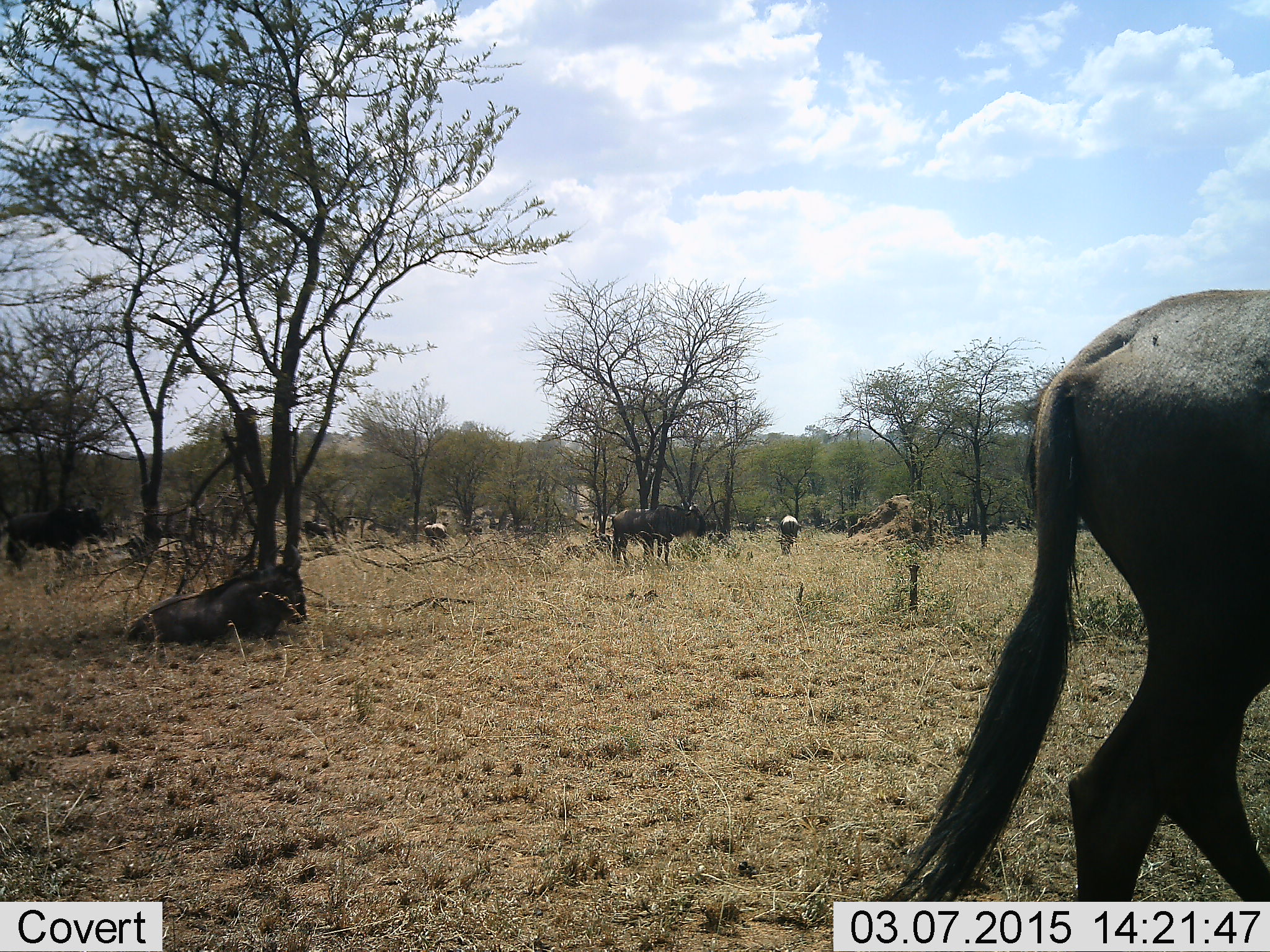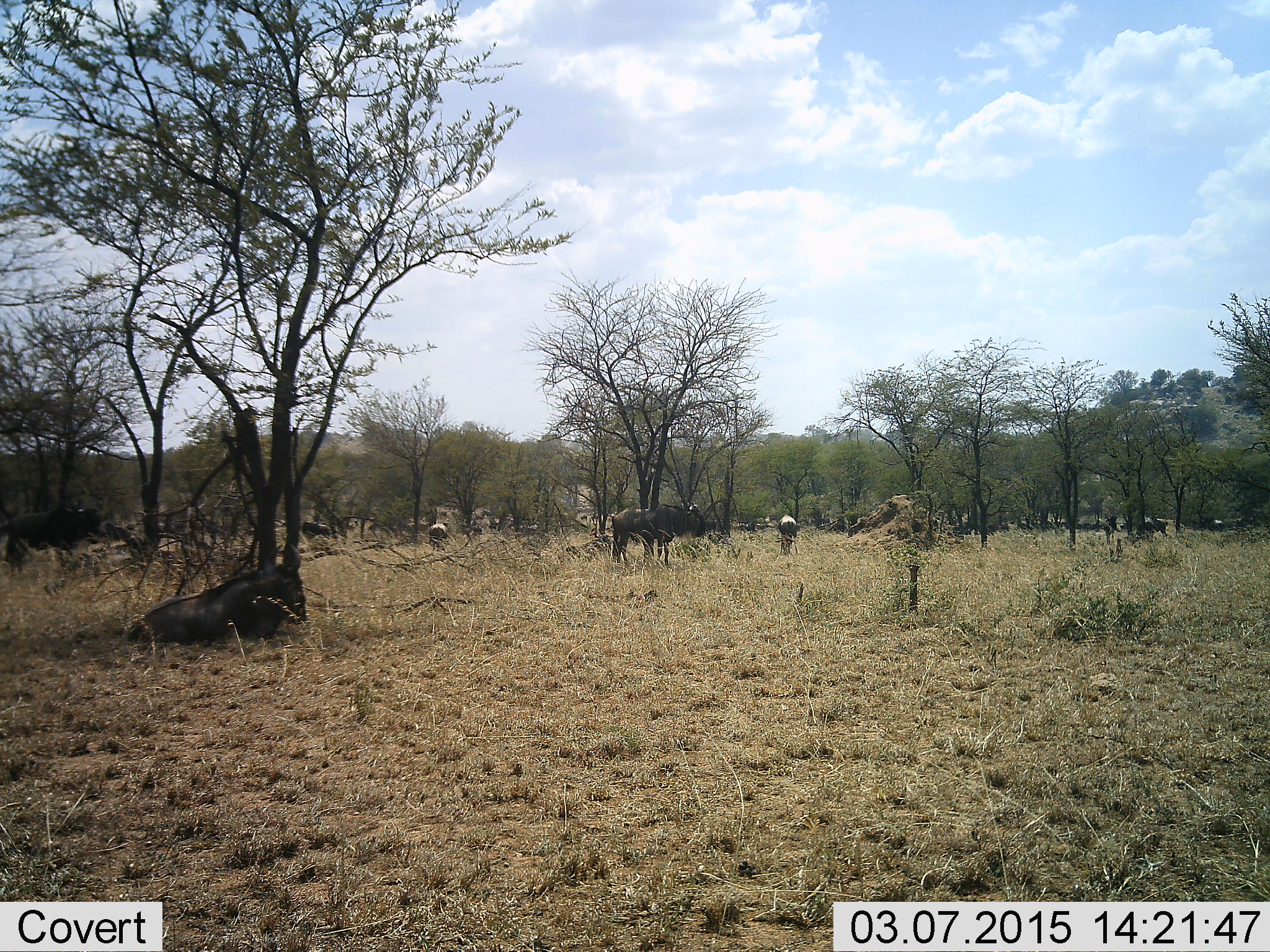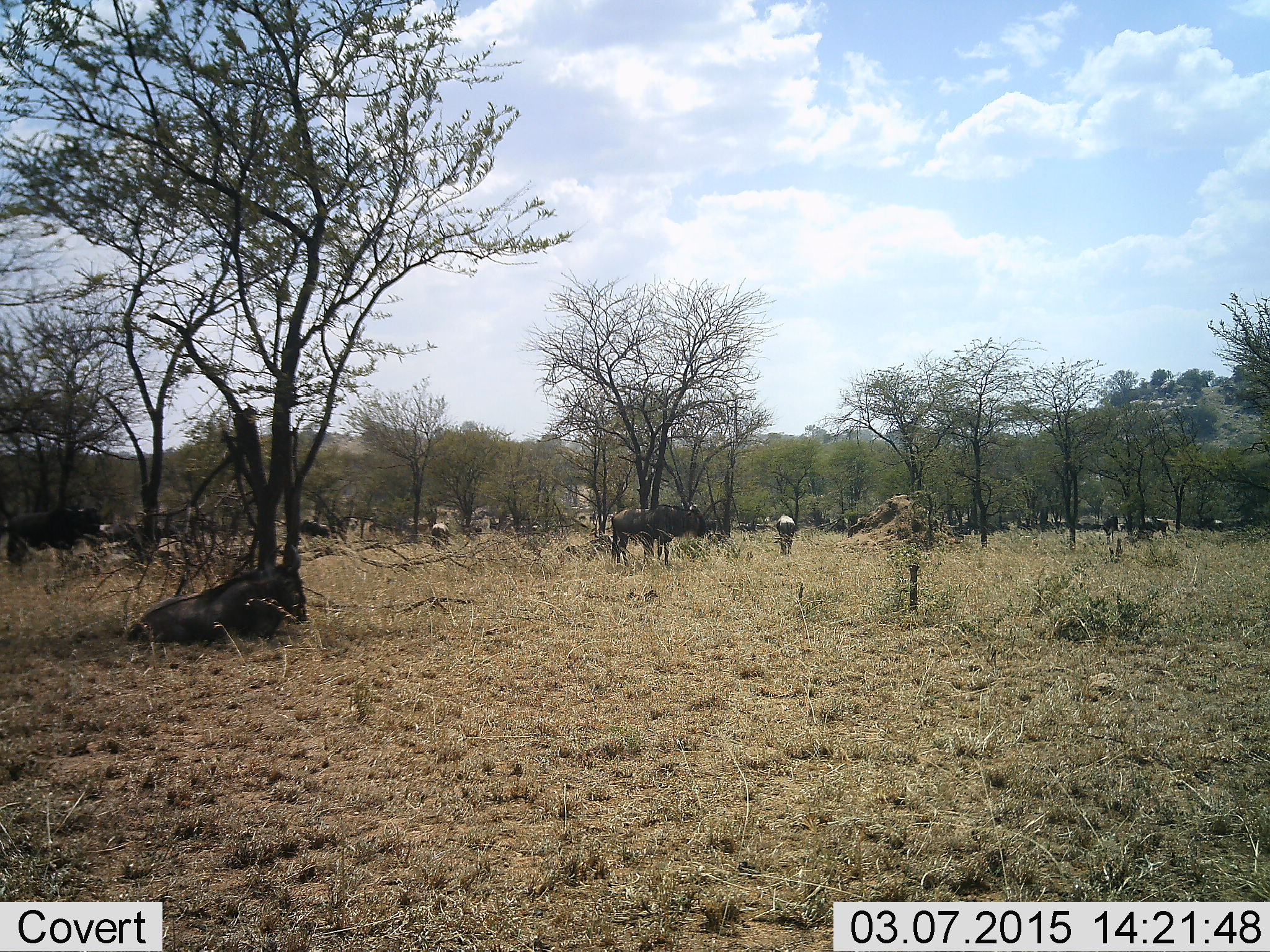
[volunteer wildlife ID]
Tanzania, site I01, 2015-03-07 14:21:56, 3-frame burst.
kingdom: Animalia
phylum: Chordata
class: Mammalia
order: Artiodactyla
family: Bovidae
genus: Connochaetes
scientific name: Connochaetes taurinus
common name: blue wildebeest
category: wildebeest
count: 11-50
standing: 91%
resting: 82%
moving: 73%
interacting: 0%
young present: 0%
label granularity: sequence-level